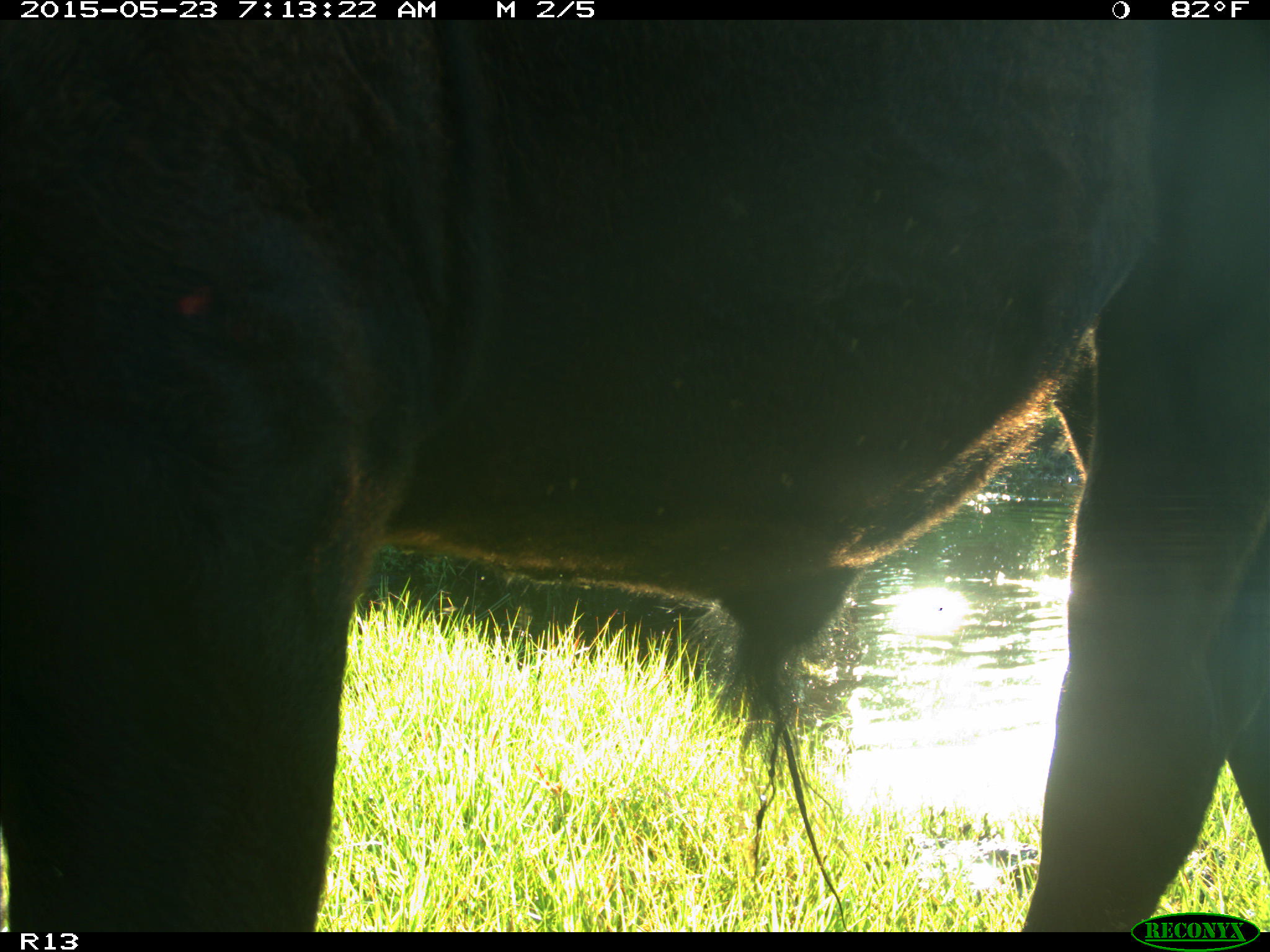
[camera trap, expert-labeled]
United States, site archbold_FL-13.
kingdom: Animalia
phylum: Chordata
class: Mammalia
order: Artiodactyla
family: Bovidae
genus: Bos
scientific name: Bos taurus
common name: domestic cow